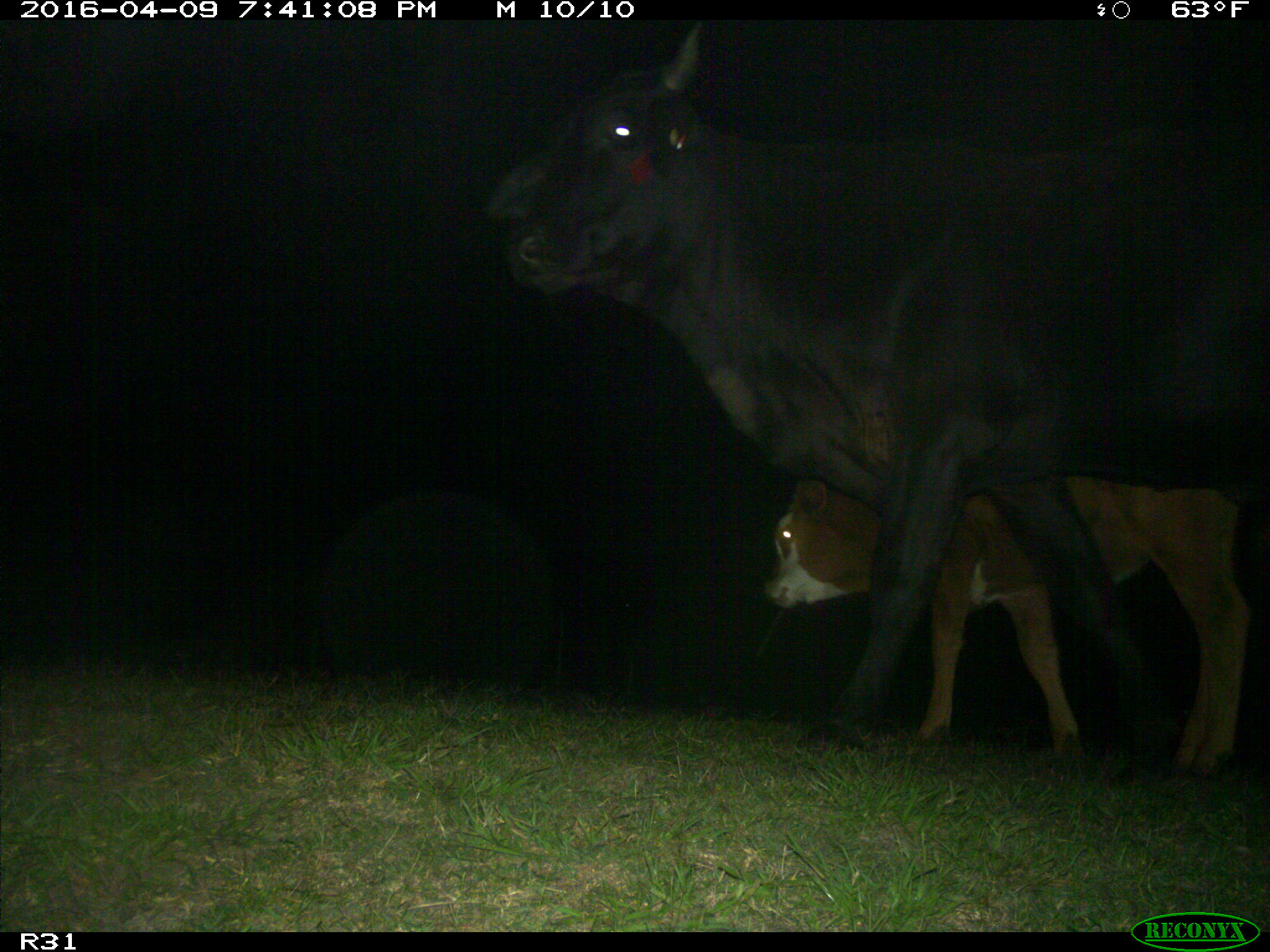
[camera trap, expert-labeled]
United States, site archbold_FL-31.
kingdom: Animalia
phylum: Chordata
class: Mammalia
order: Artiodactyla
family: Bovidae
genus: Bos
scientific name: Bos taurus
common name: domestic cow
Bos taurus (domestic cow).